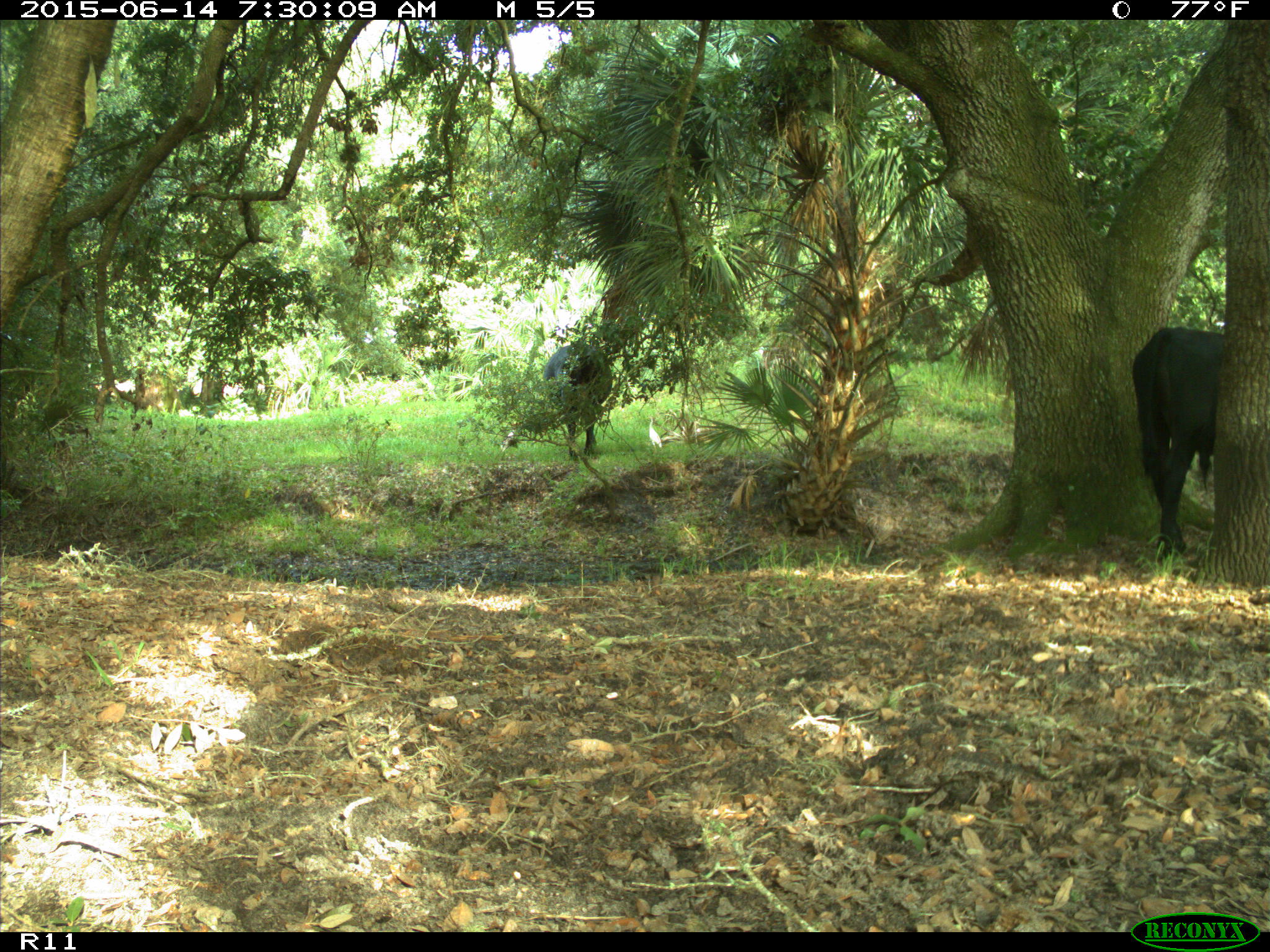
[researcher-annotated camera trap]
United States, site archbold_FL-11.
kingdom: Animalia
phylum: Chordata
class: Mammalia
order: Artiodactyla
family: Bovidae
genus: Bos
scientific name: Bos taurus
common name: domestic cow